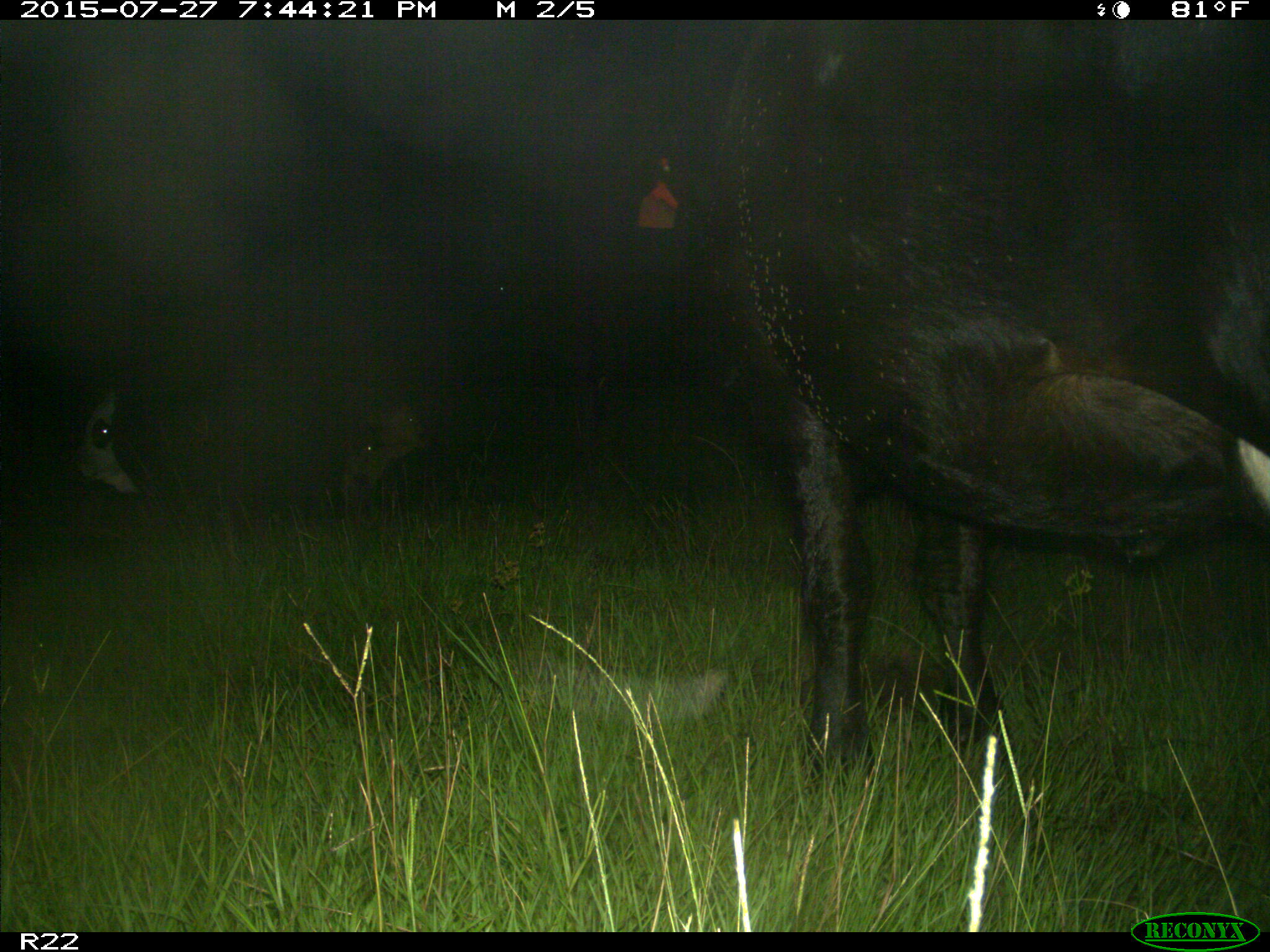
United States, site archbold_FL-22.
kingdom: Animalia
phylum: Chordata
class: Mammalia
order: Artiodactyla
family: Bovidae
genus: Bos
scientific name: Bos taurus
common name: domestic cow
Bos taurus (domestic cow).